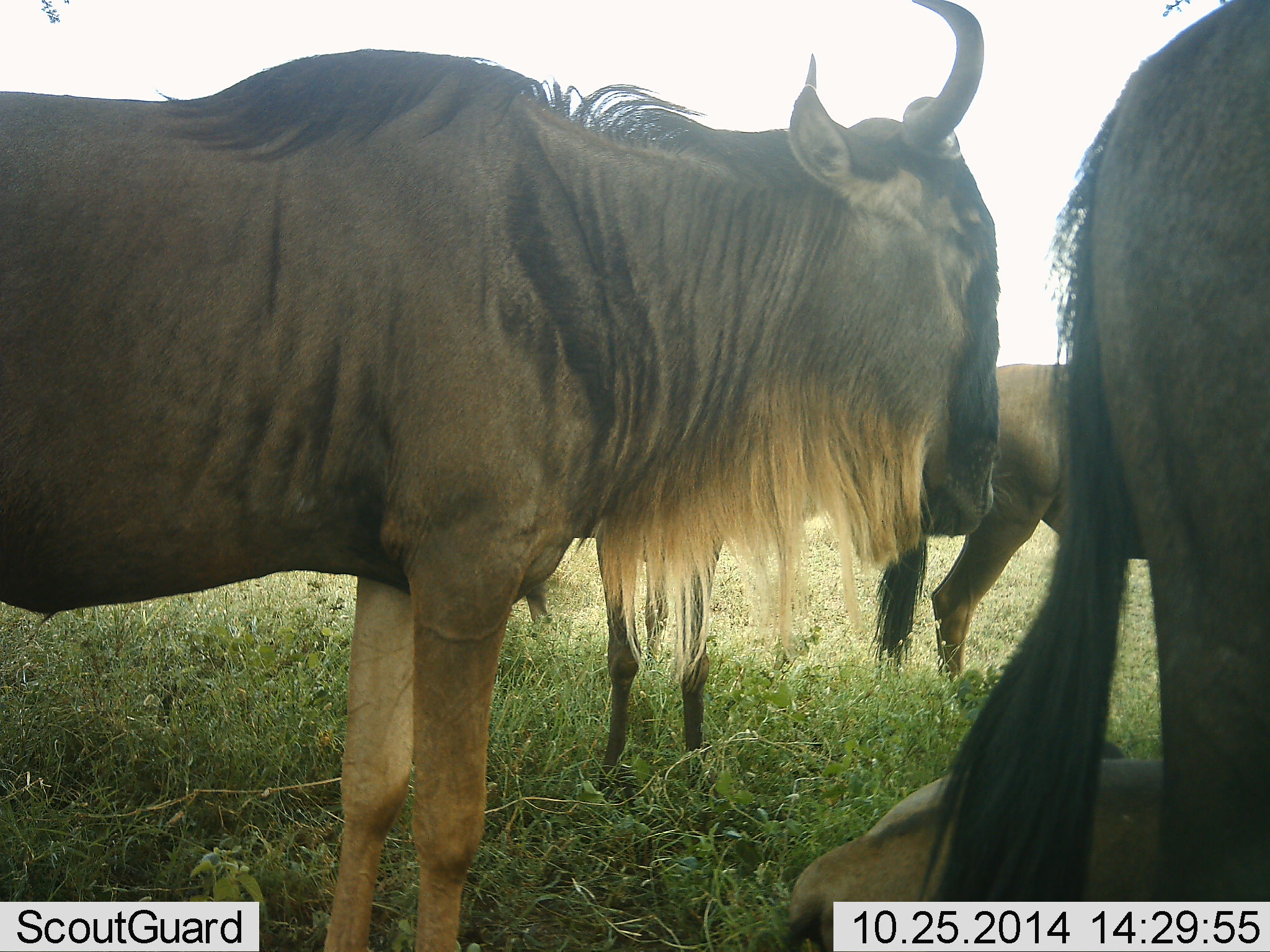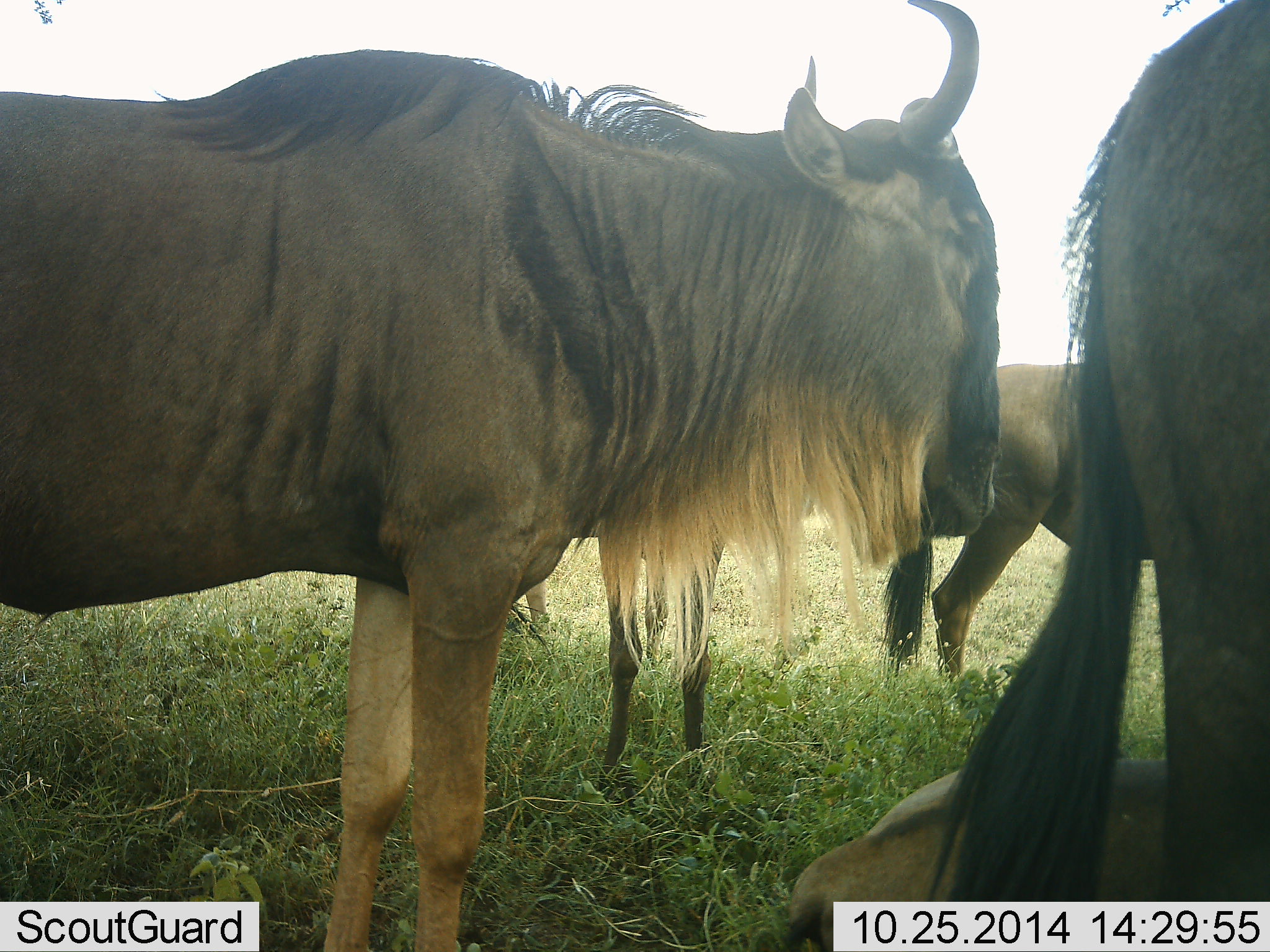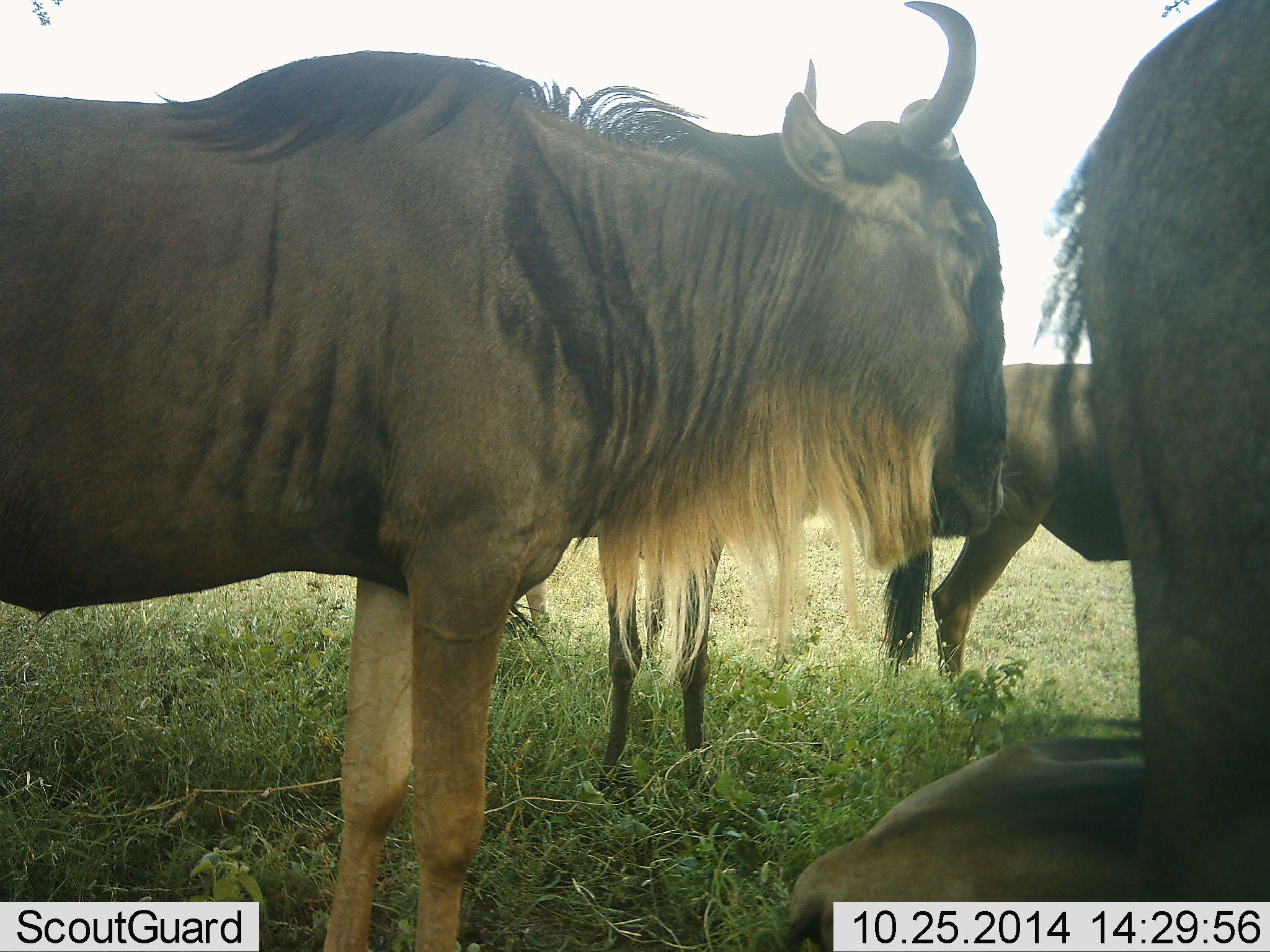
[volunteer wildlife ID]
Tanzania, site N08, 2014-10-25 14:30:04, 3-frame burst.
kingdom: Animalia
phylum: Chordata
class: Mammalia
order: Artiodactyla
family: Bovidae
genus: Connochaetes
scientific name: Connochaetes taurinus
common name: blue wildebeest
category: wildebeest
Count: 5.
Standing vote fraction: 90%.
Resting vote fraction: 60%.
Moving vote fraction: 0%.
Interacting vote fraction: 10%.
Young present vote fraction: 0%.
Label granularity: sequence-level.